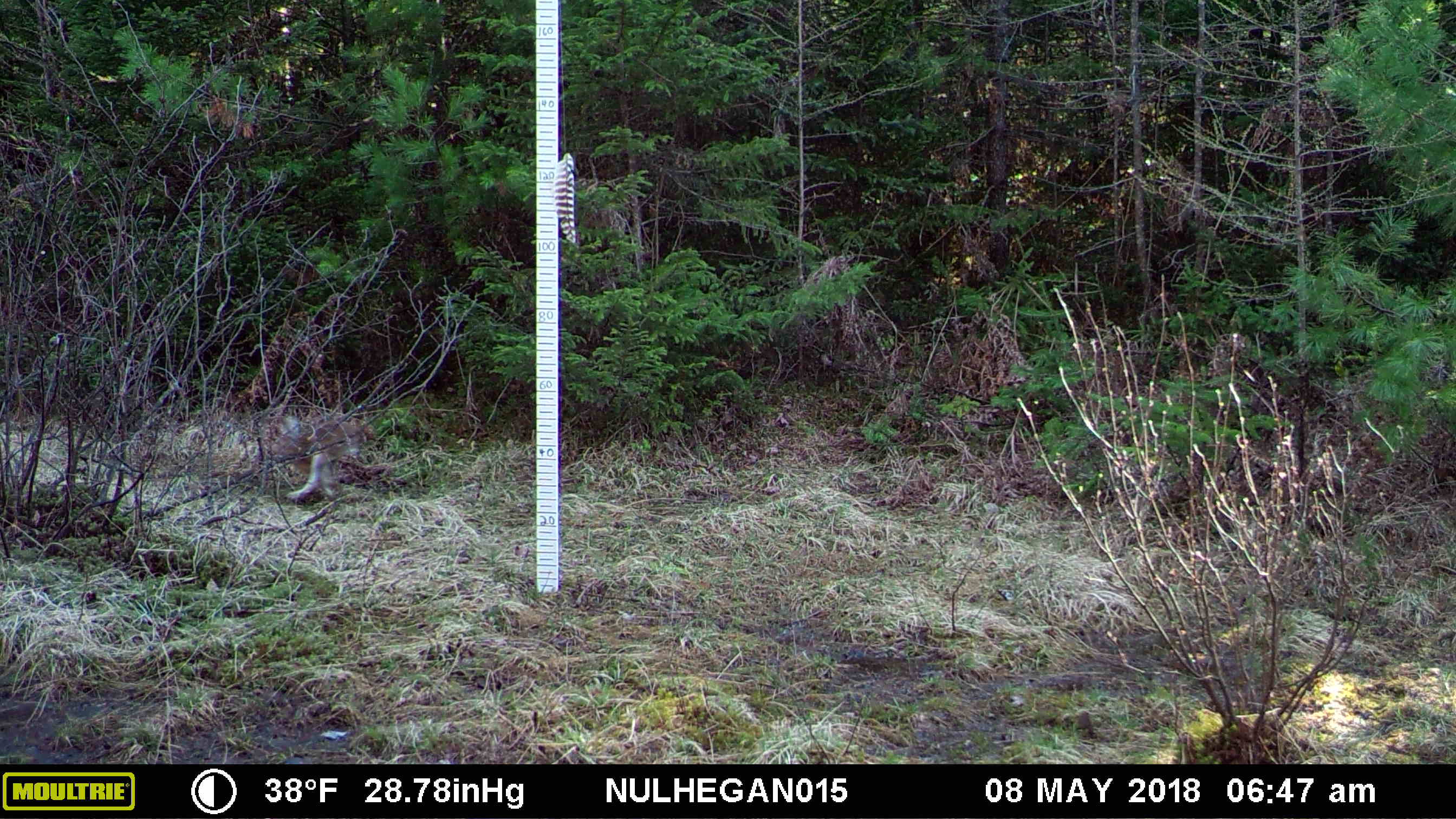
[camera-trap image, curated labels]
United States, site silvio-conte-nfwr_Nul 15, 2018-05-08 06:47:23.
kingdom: Animalia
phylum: Chordata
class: Mammalia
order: Lagomorpha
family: Leporidae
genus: Lepus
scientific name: Lepus americanus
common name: snowshoe hare